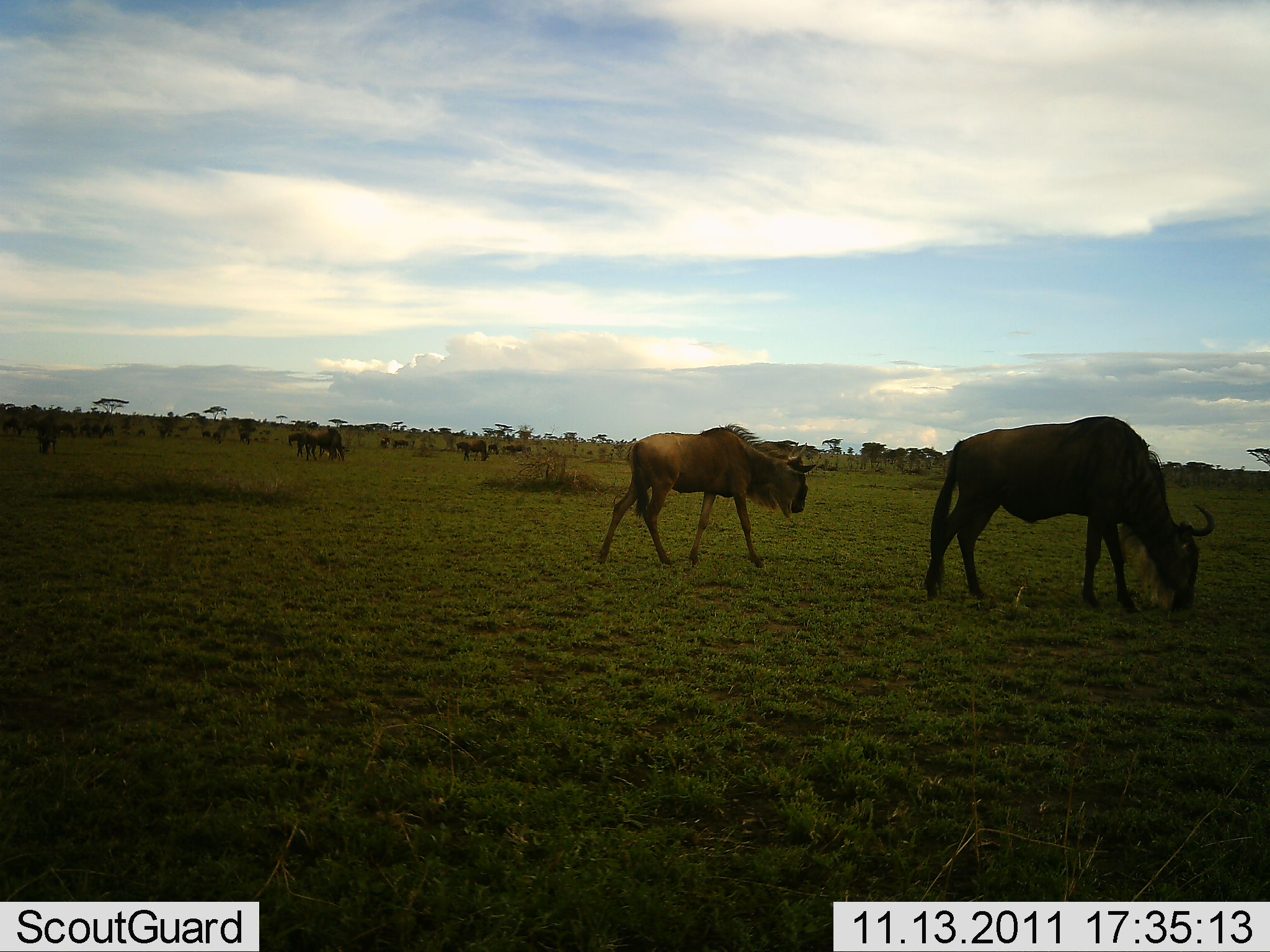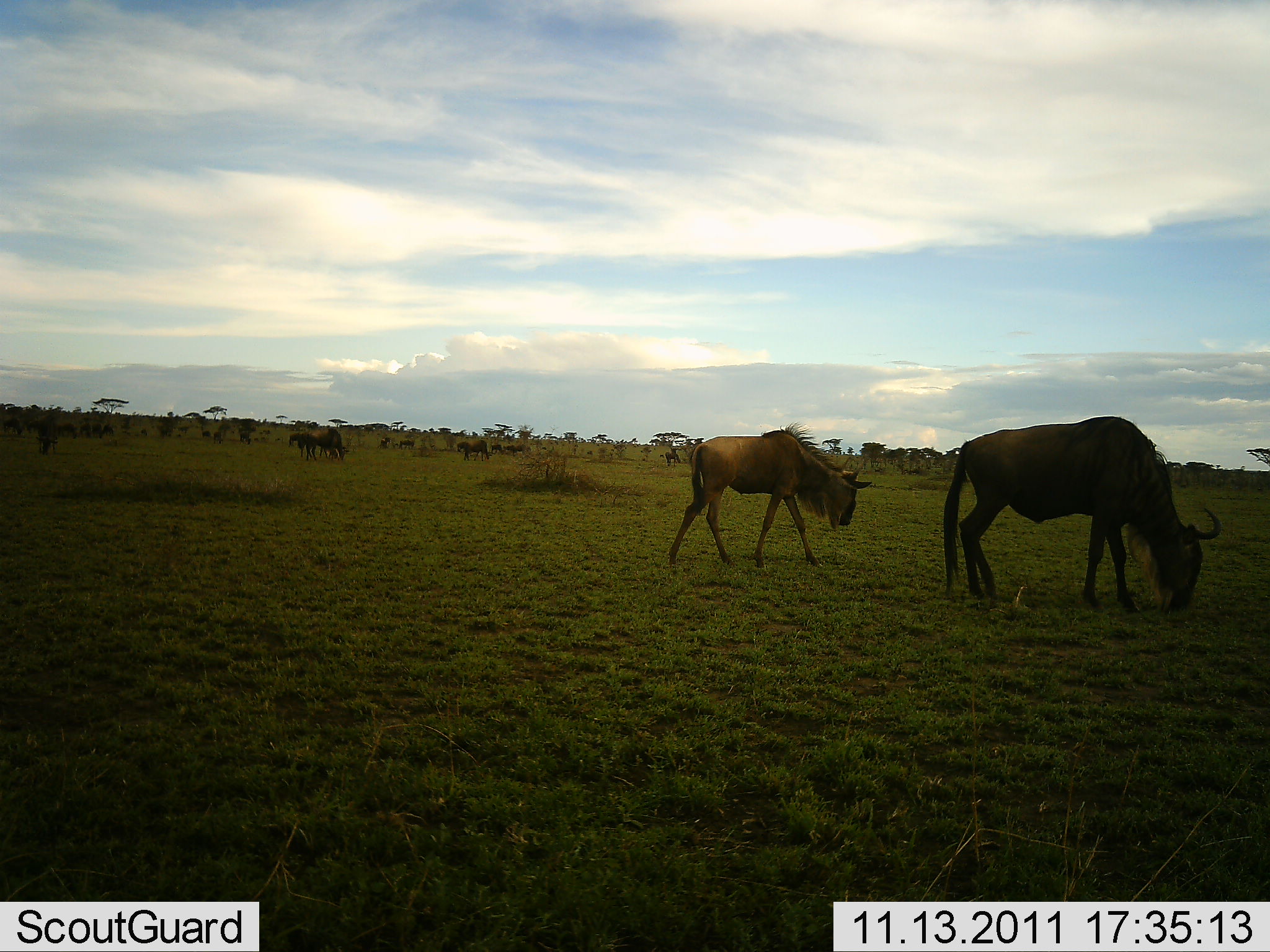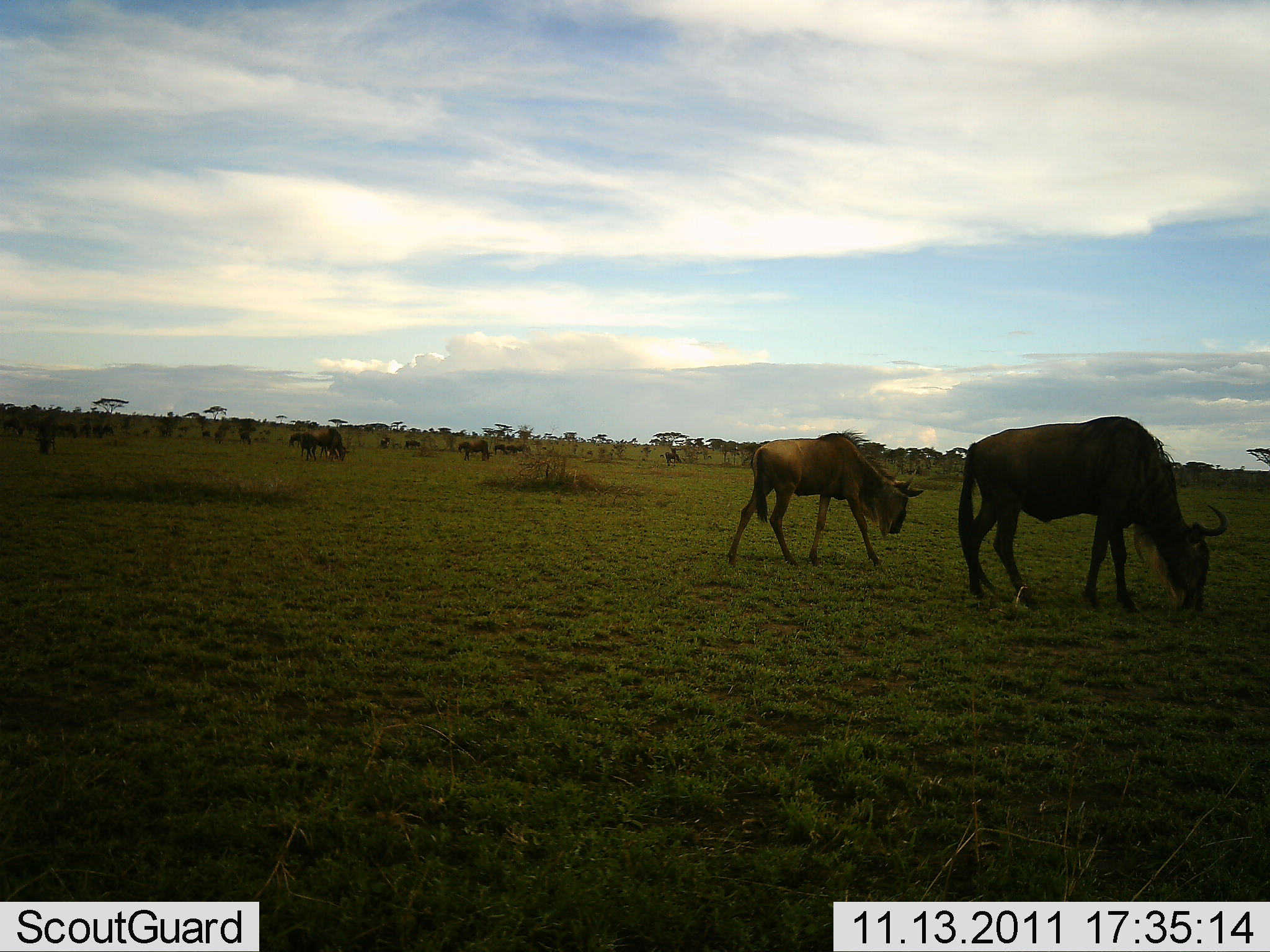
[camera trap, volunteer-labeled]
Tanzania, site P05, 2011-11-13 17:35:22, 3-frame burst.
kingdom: Animalia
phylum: Chordata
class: Mammalia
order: Artiodactyla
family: Bovidae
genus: Connochaetes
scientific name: Connochaetes taurinus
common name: blue wildebeest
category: wildebeest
Wildebeest (blue wildebeest) (Connochaetes taurinus), count 11-50. Behavior (volunteer vote fractions): standing 20%, resting 20%, moving 80%, interacting 10%. Young present (vote fraction): 30%. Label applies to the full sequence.